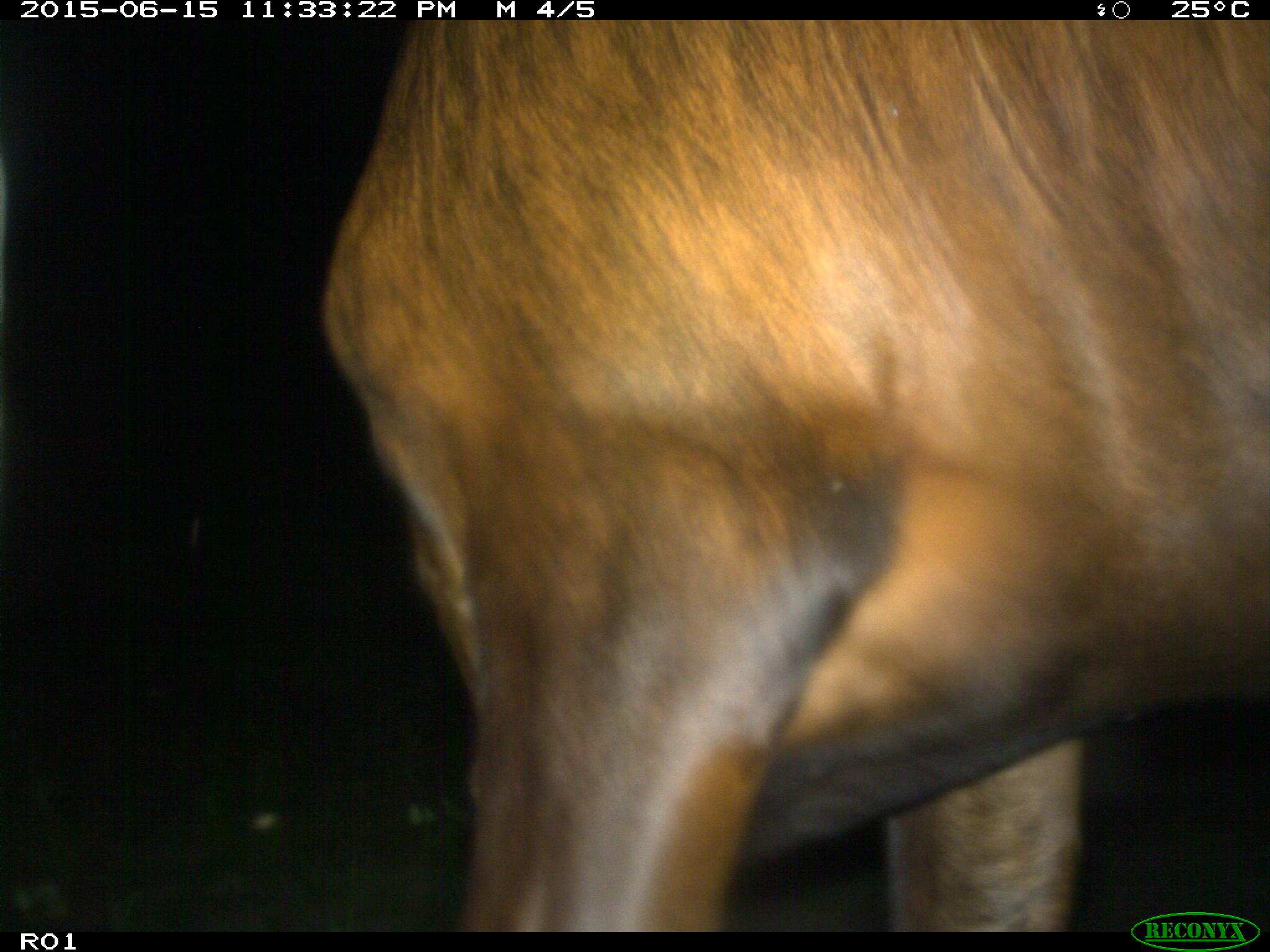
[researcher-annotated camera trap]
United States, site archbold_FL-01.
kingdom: Animalia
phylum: Chordata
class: Mammalia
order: Artiodactyla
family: Bovidae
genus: Bos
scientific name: Bos taurus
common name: domestic cow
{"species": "Bos taurus (domestic cow)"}